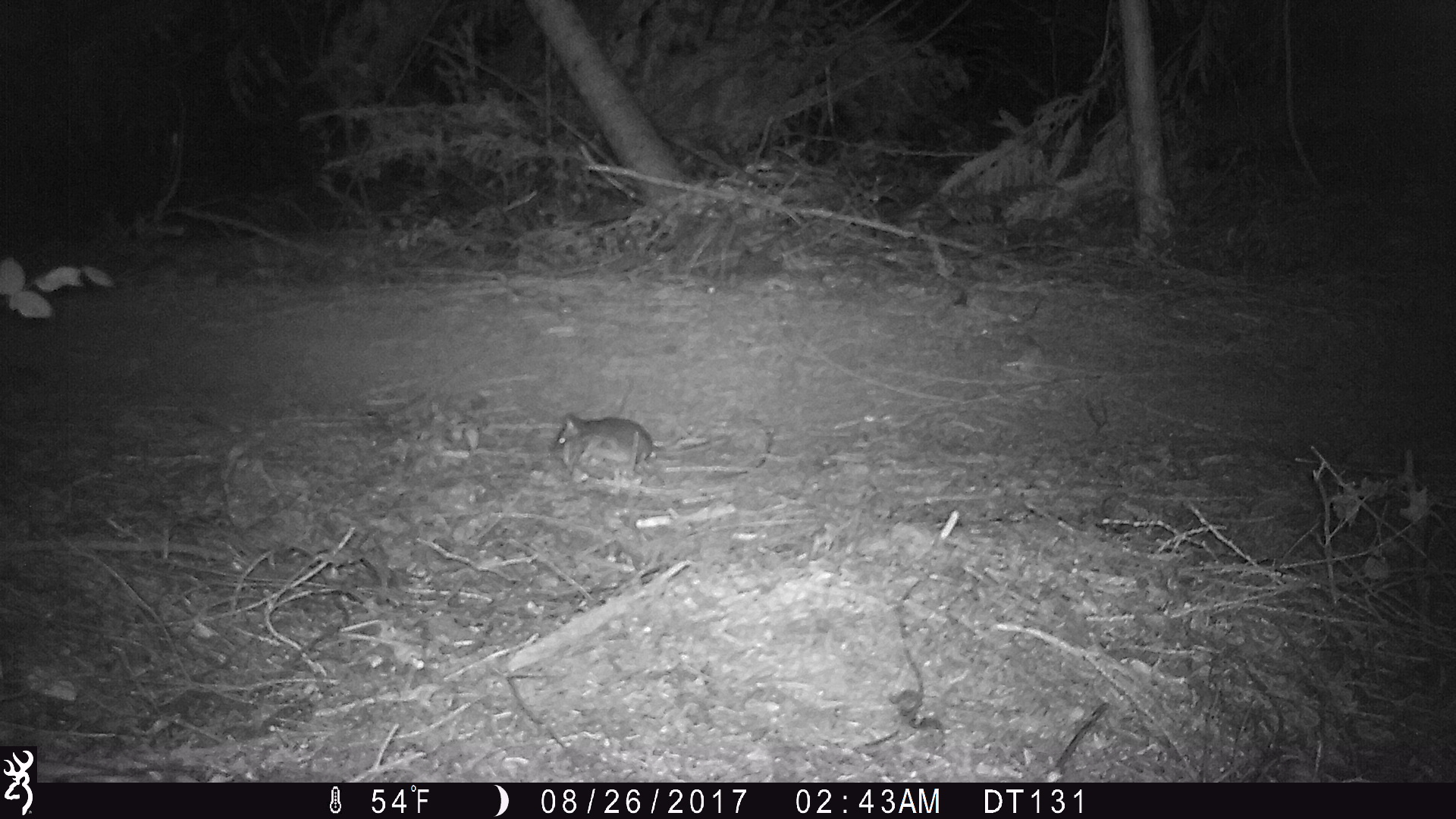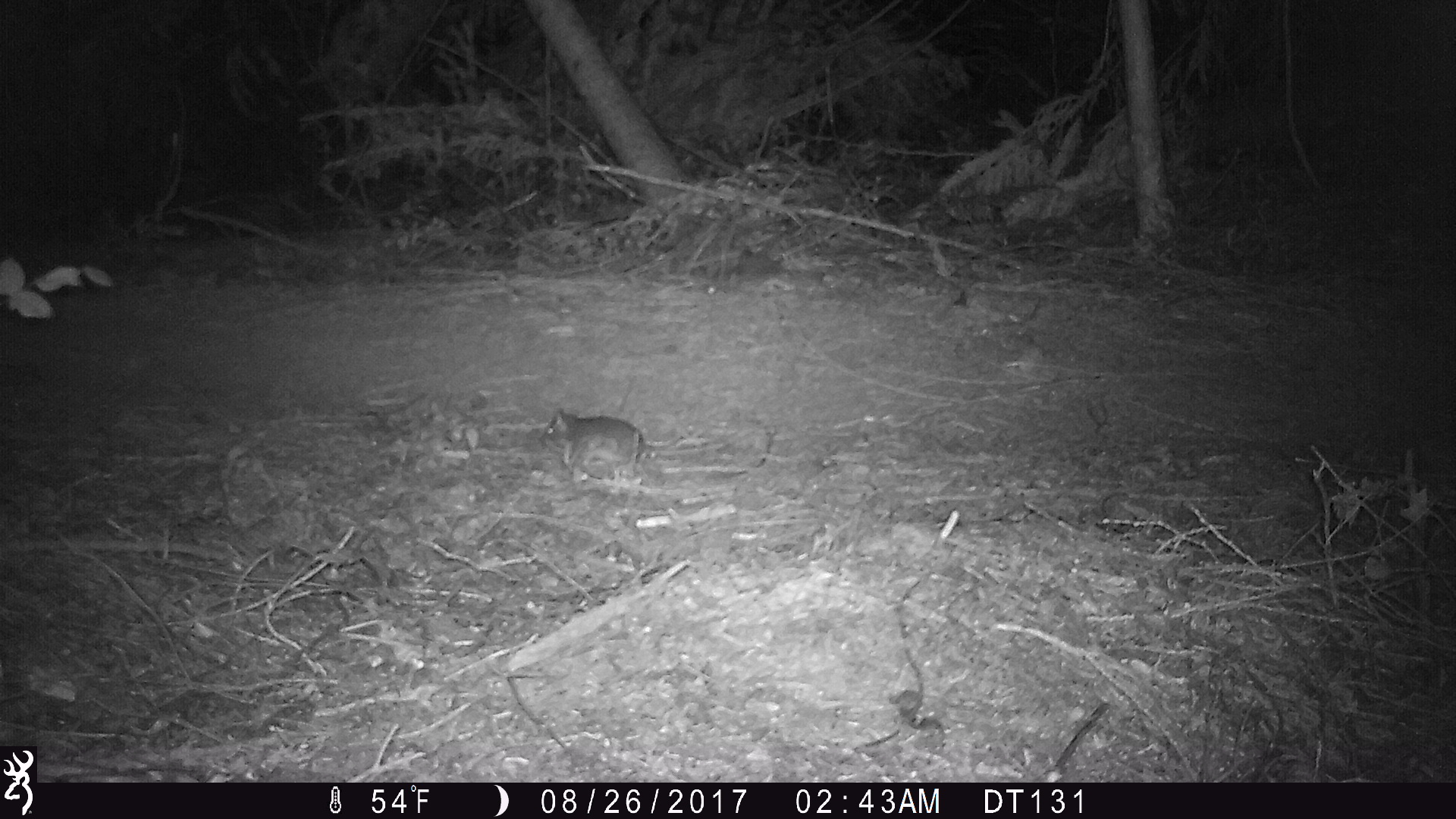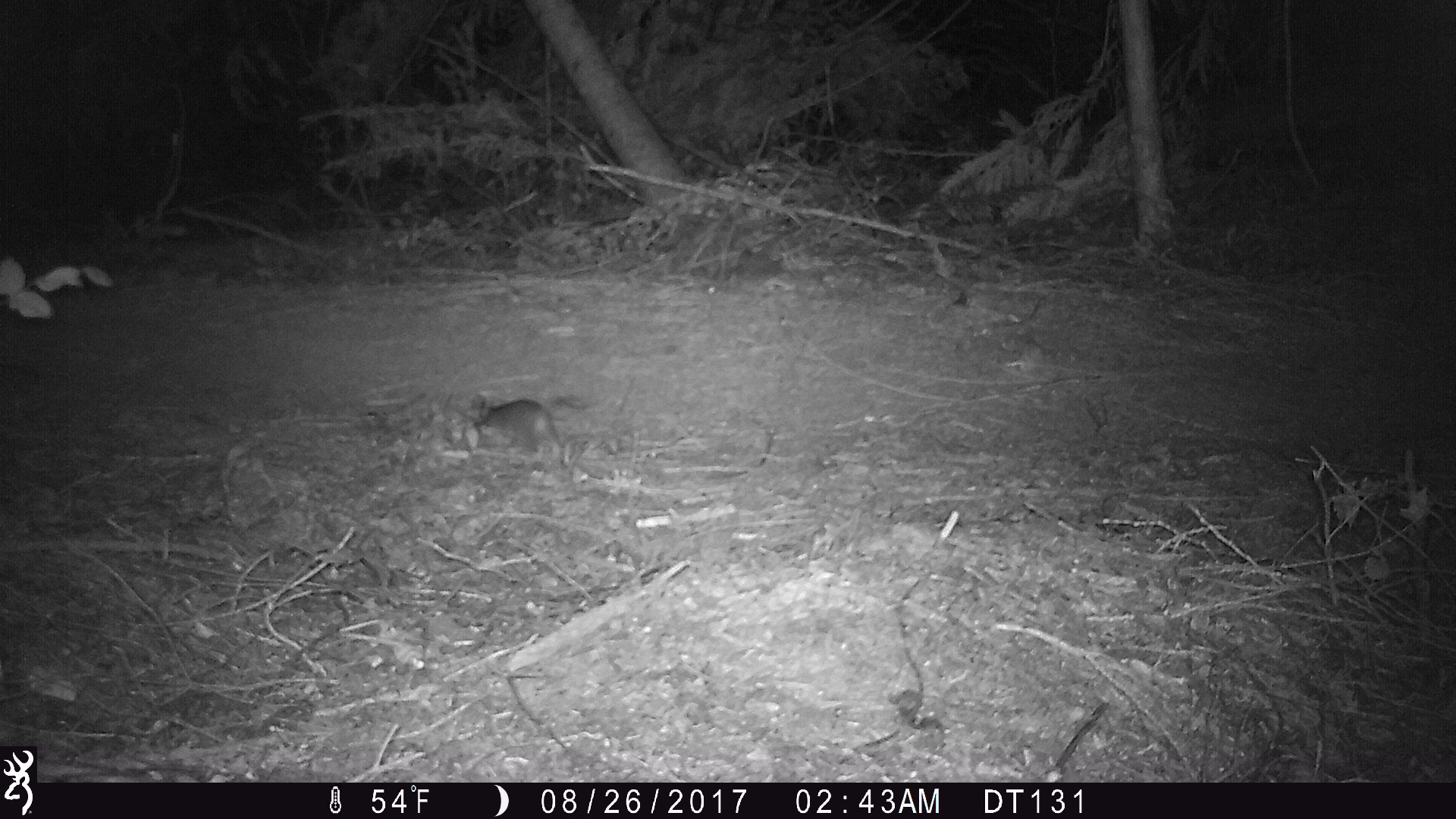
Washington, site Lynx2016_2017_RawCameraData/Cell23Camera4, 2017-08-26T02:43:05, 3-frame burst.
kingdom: Animalia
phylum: Chordata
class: Mammalia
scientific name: Mammalia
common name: small mammal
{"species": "small mammal (Mammalia)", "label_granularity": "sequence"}